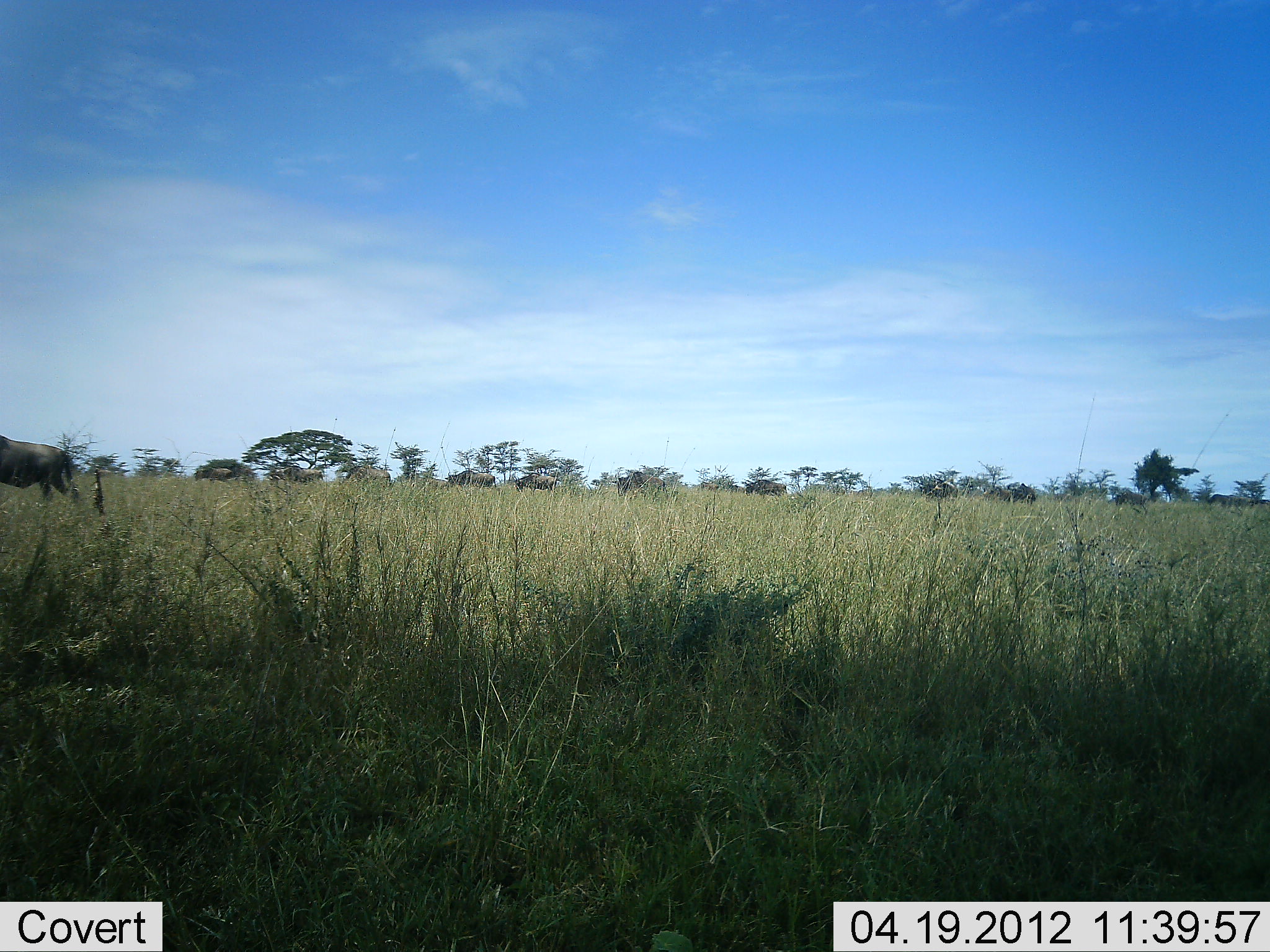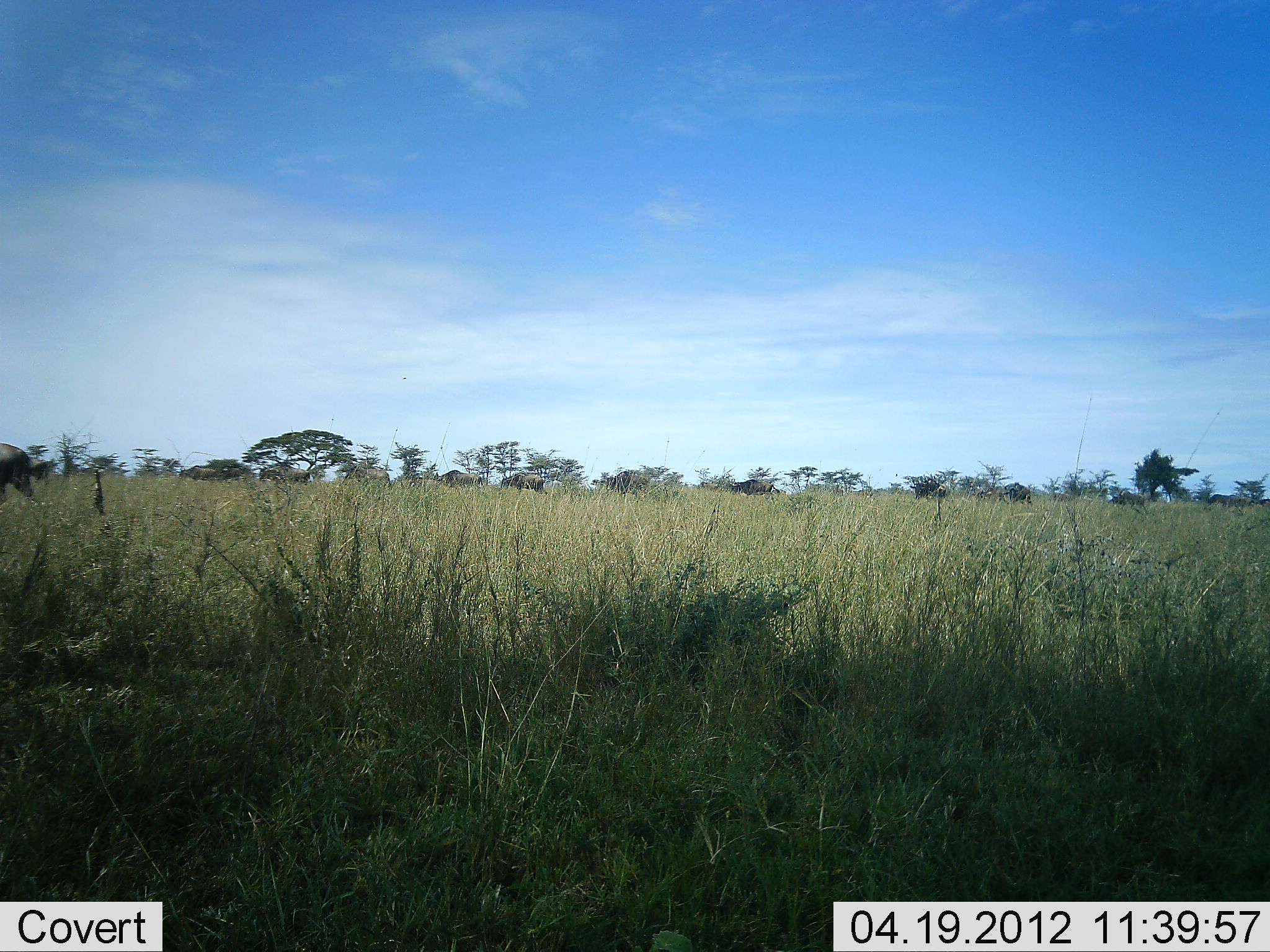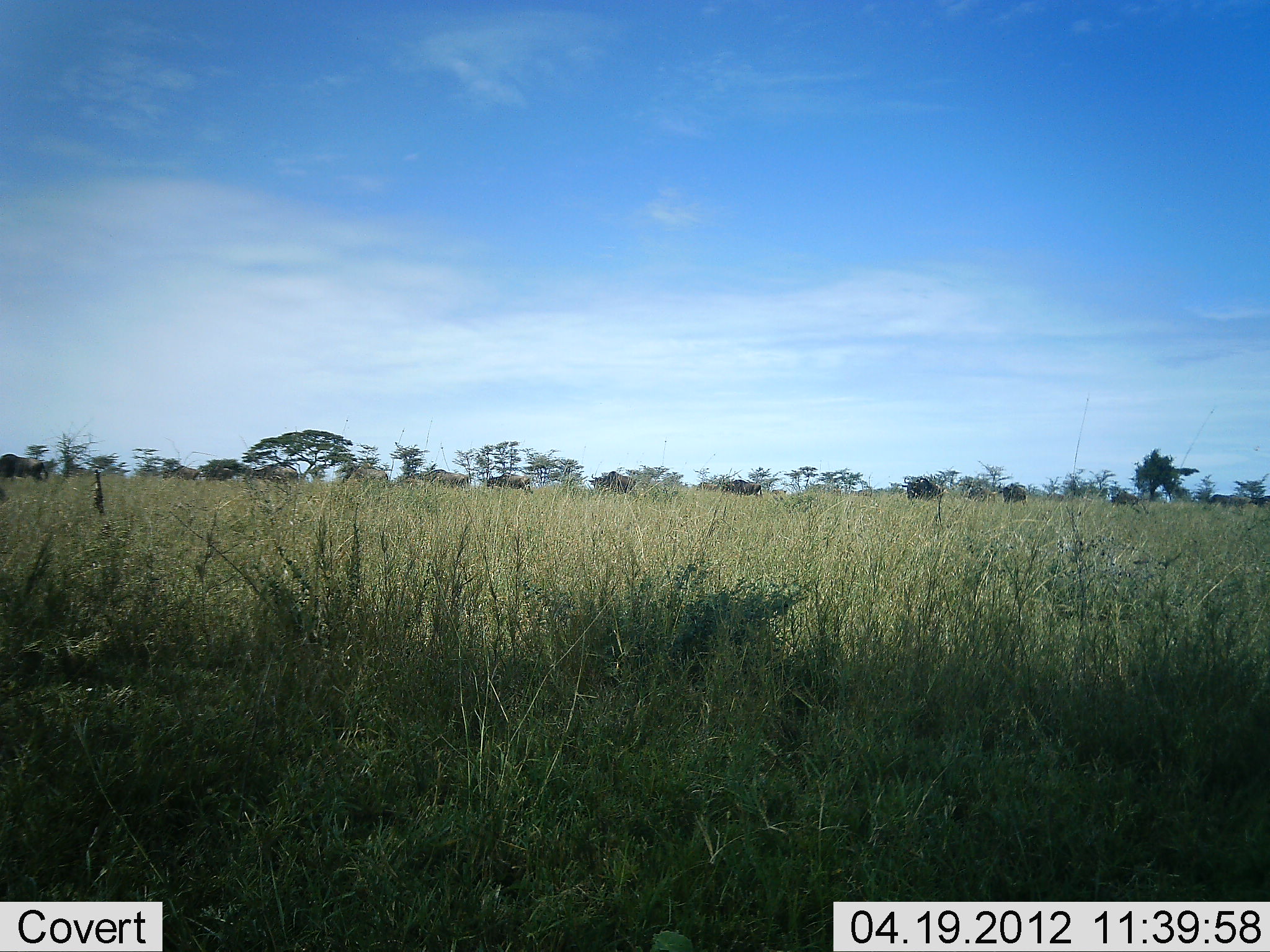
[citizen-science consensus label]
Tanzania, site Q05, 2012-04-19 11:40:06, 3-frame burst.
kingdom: Animalia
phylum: Chordata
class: Mammalia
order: Artiodactyla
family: Bovidae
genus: Connochaetes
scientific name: Connochaetes taurinus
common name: blue wildebeest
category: wildebeest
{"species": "wildebeest (blue wildebeest) (Connochaetes taurinus)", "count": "11-50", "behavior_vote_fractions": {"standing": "8%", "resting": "0%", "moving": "100%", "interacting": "0%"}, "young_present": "0%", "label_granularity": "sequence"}